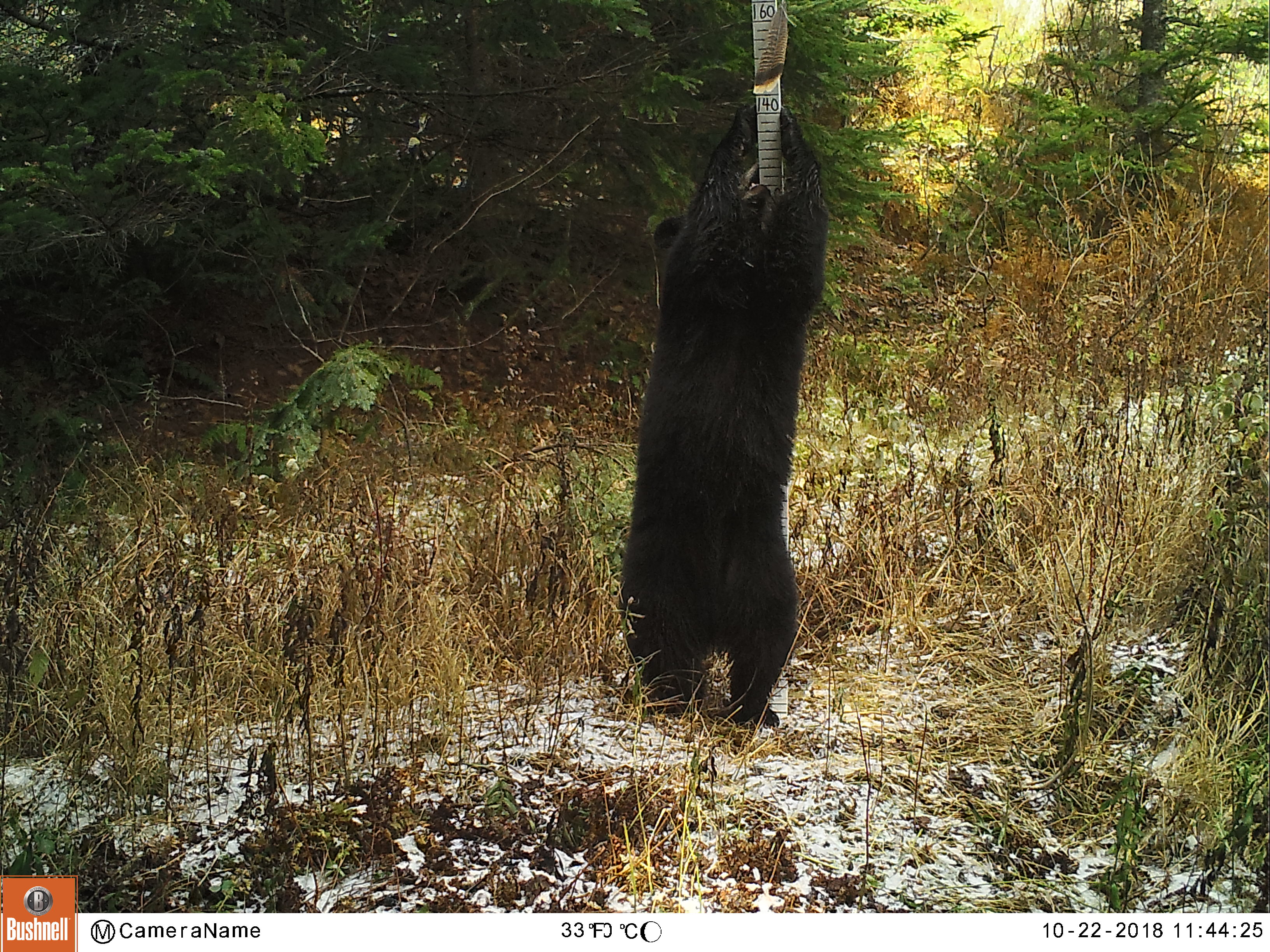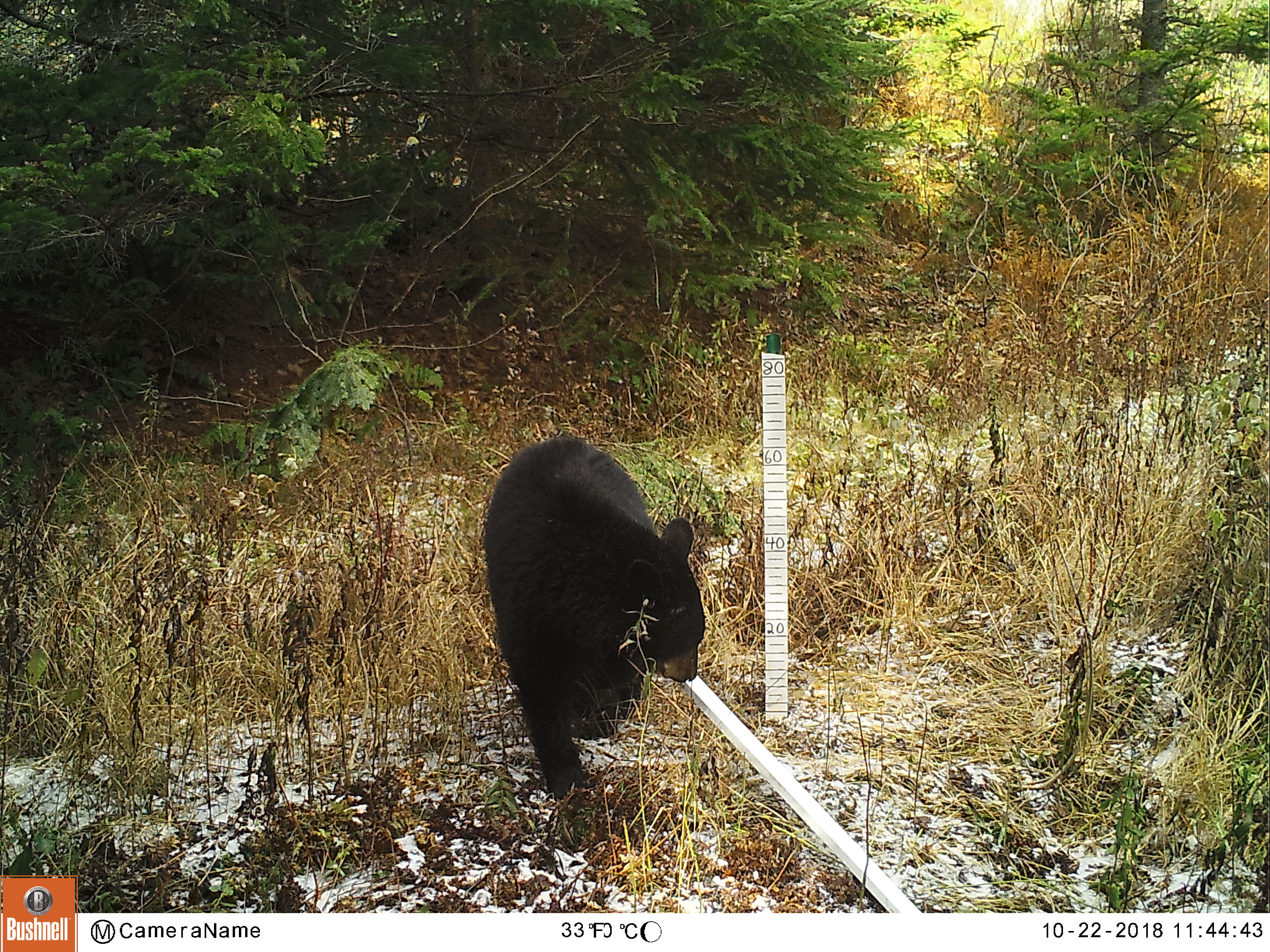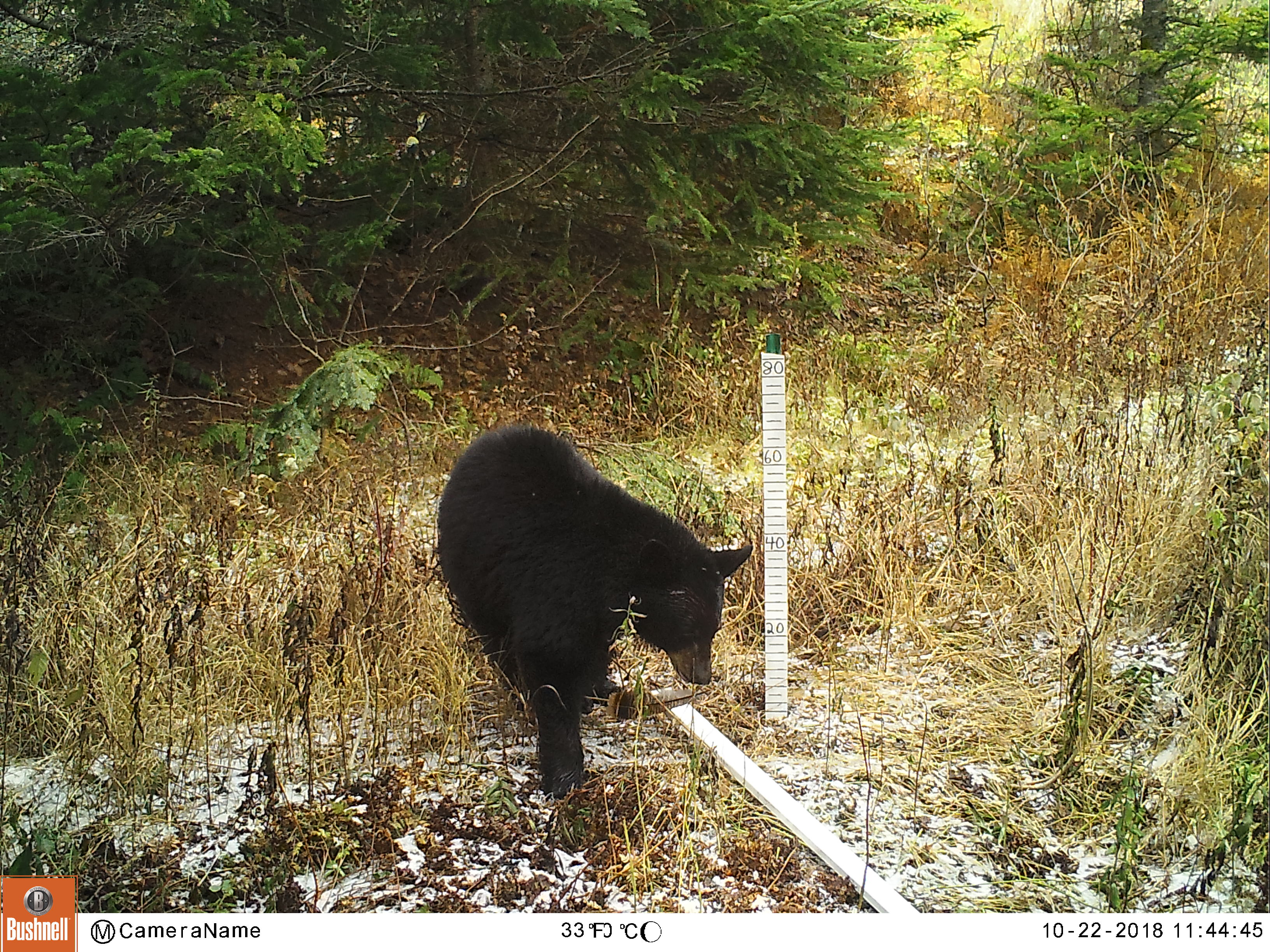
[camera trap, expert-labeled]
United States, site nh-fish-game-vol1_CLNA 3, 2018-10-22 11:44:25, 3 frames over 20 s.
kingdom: Animalia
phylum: Chordata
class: Mammalia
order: Carnivora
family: Ursidae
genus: Ursus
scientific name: Ursus americanus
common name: black bear